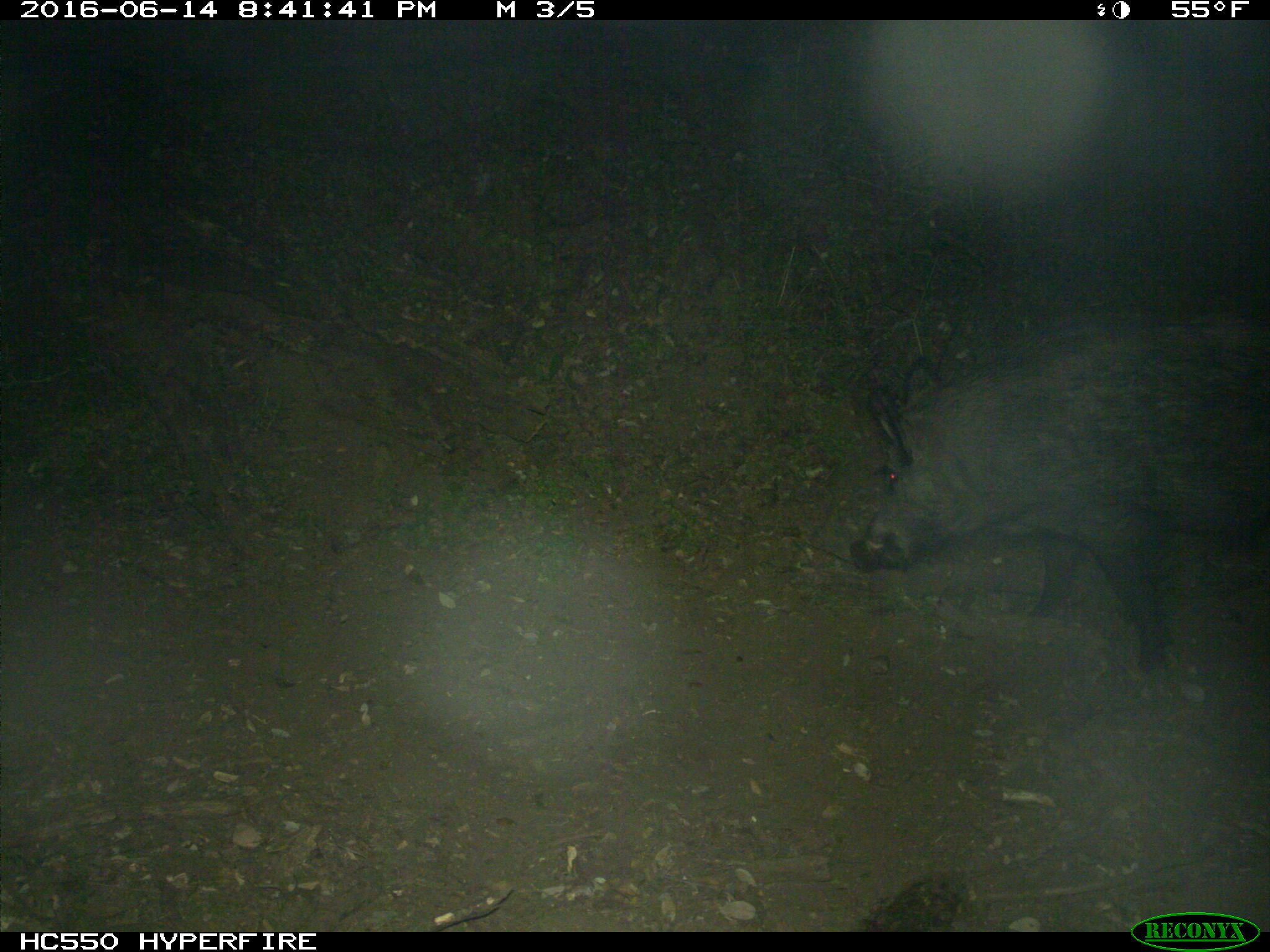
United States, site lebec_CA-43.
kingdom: Animalia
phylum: Chordata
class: Mammalia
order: Artiodactyla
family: Suidae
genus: Sus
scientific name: Sus scrofa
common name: wild boar